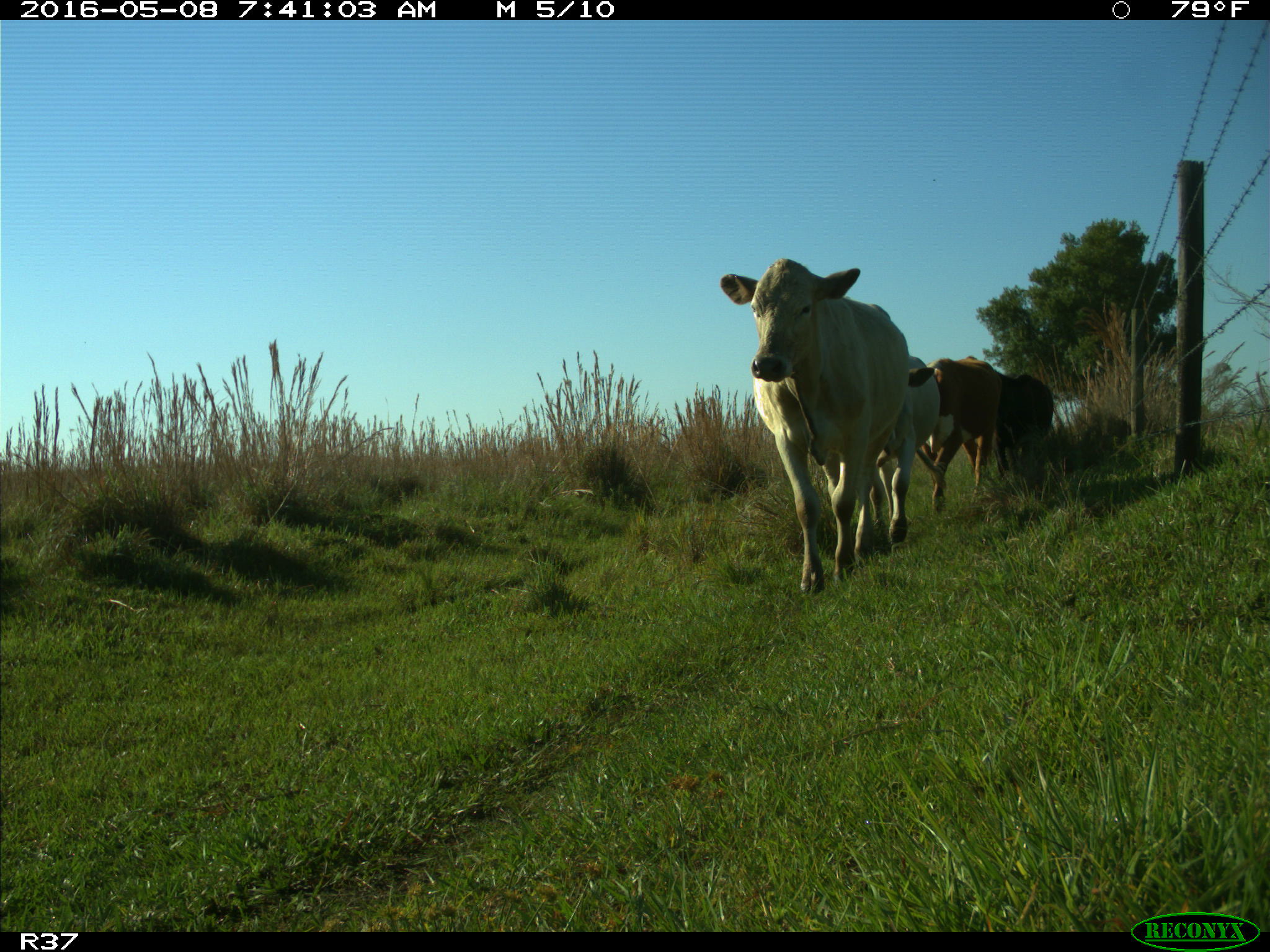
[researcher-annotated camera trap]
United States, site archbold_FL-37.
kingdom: Animalia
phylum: Chordata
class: Mammalia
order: Artiodactyla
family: Bovidae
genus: Bos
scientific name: Bos taurus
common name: domestic cow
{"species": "Bos taurus (domestic cow)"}